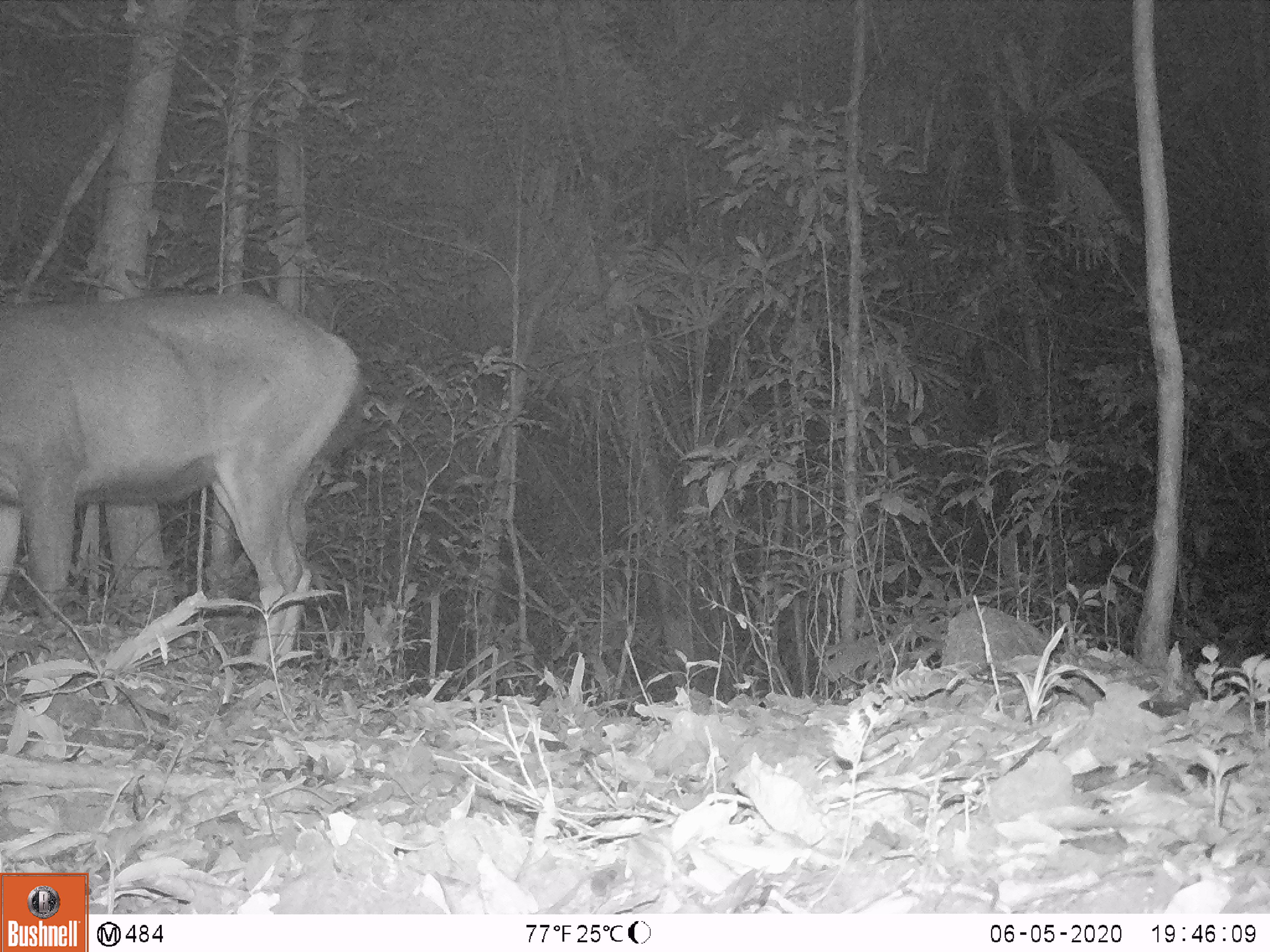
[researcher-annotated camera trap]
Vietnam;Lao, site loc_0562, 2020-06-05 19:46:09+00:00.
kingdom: Animalia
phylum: Chordata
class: Mammalia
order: Artiodactyla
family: Cervidae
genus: Rusa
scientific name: Rusa unicolor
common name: sambar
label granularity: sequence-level